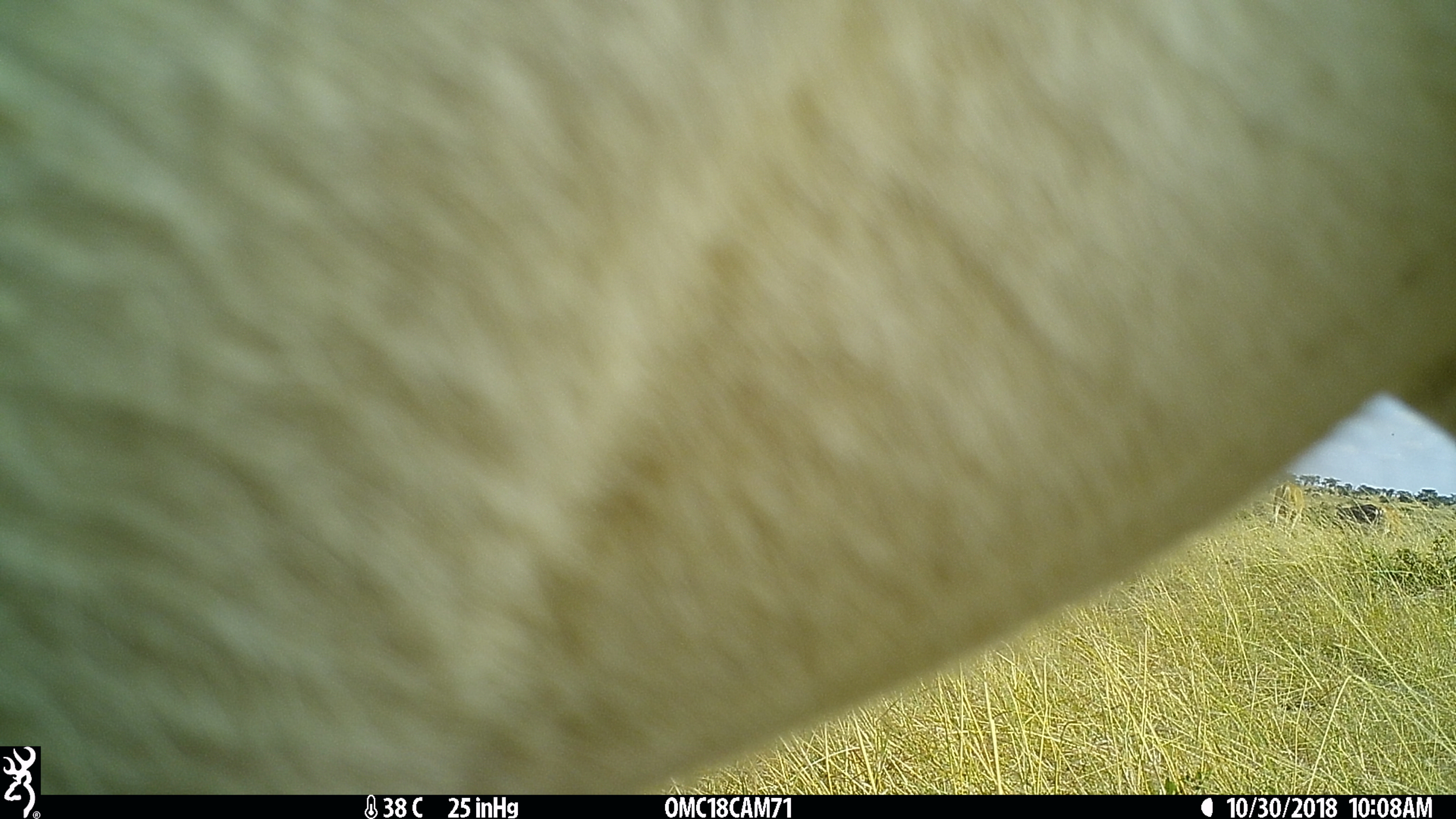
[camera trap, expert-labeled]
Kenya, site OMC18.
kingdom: Animalia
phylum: Chordata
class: Mammalia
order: Artiodactyla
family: Bovidae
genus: Aepyceros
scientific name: Aepyceros melampus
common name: impala